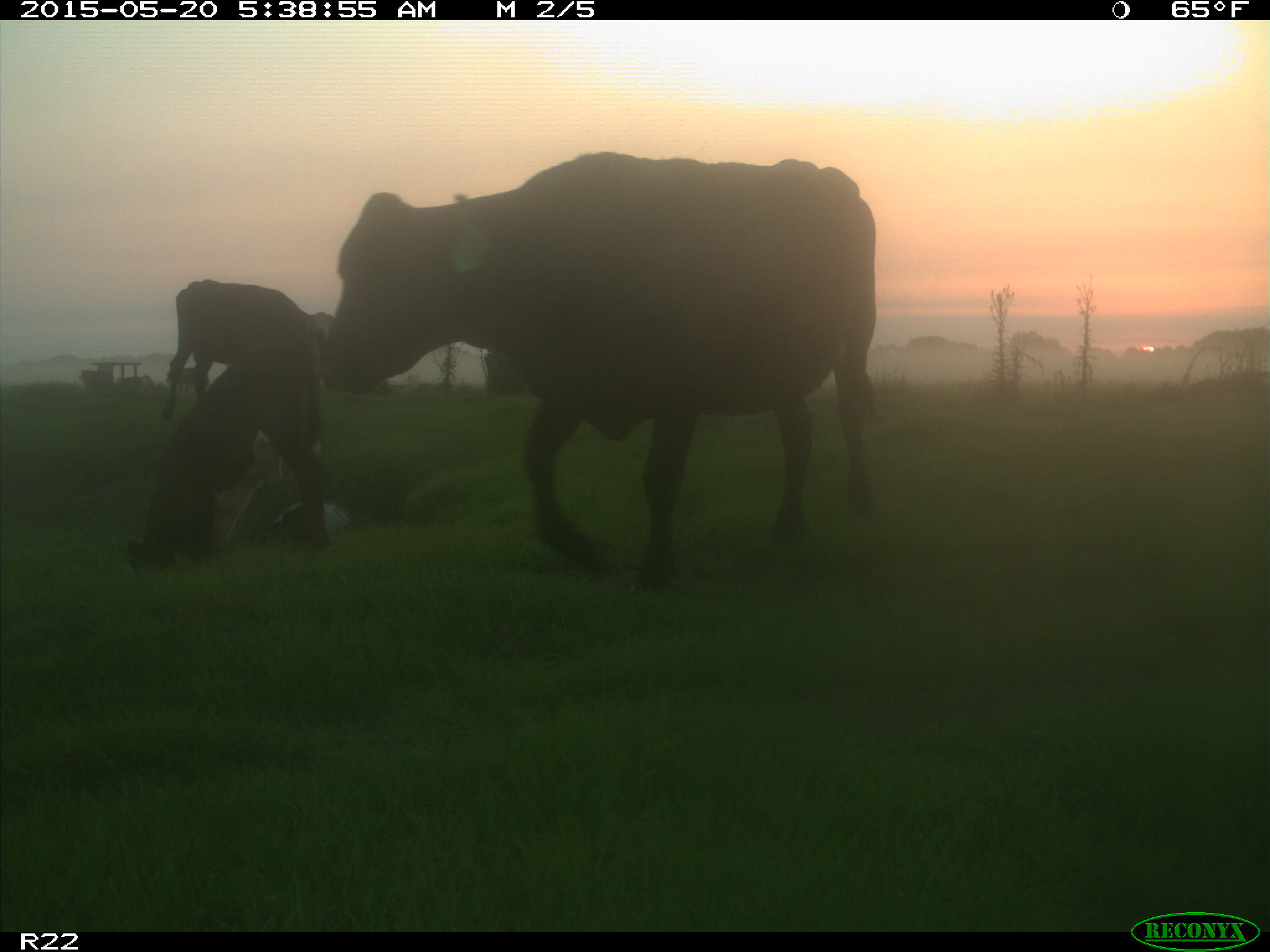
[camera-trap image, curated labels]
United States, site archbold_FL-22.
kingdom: Animalia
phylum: Chordata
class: Mammalia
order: Artiodactyla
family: Bovidae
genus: Bos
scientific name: Bos taurus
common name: domestic cow